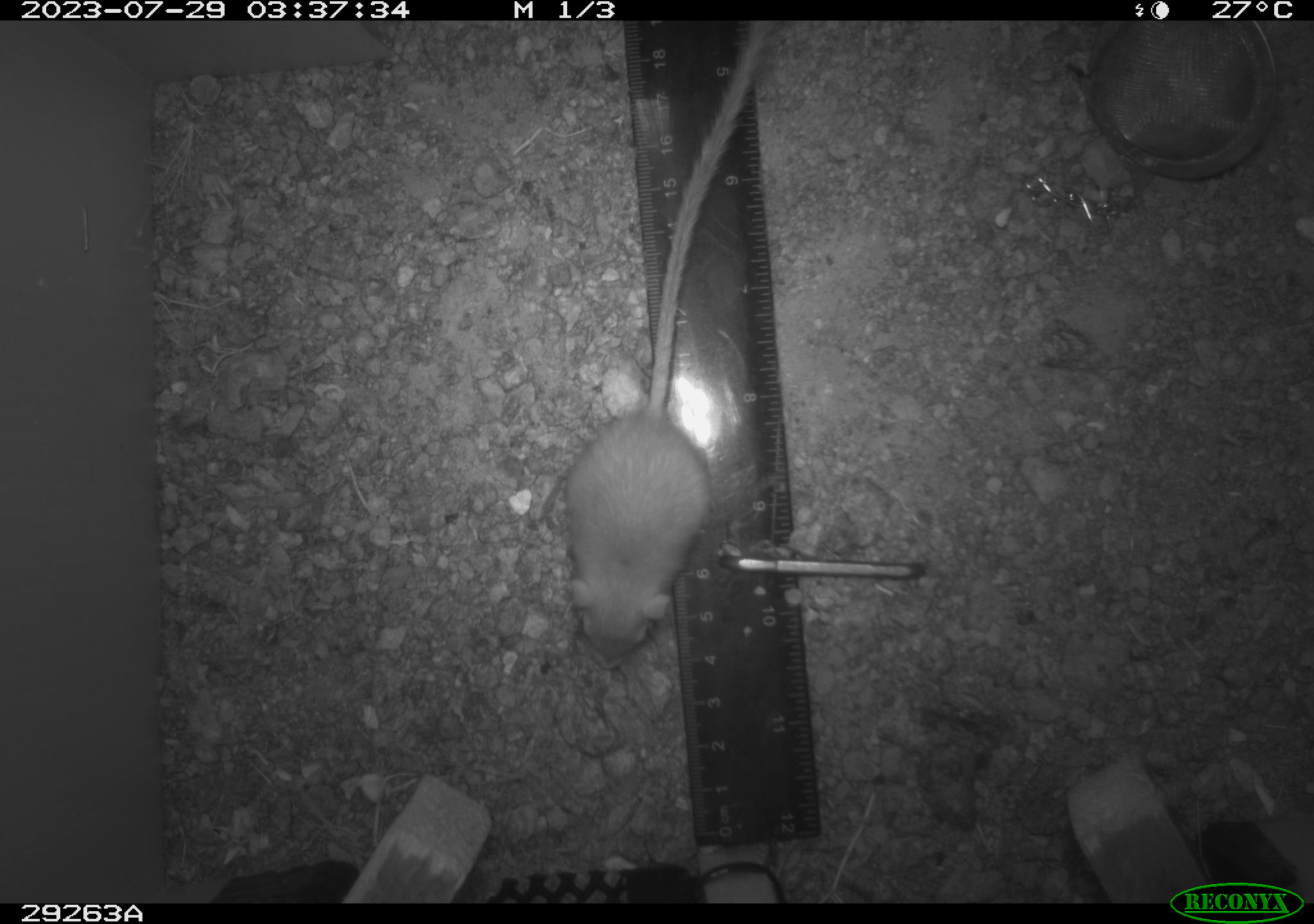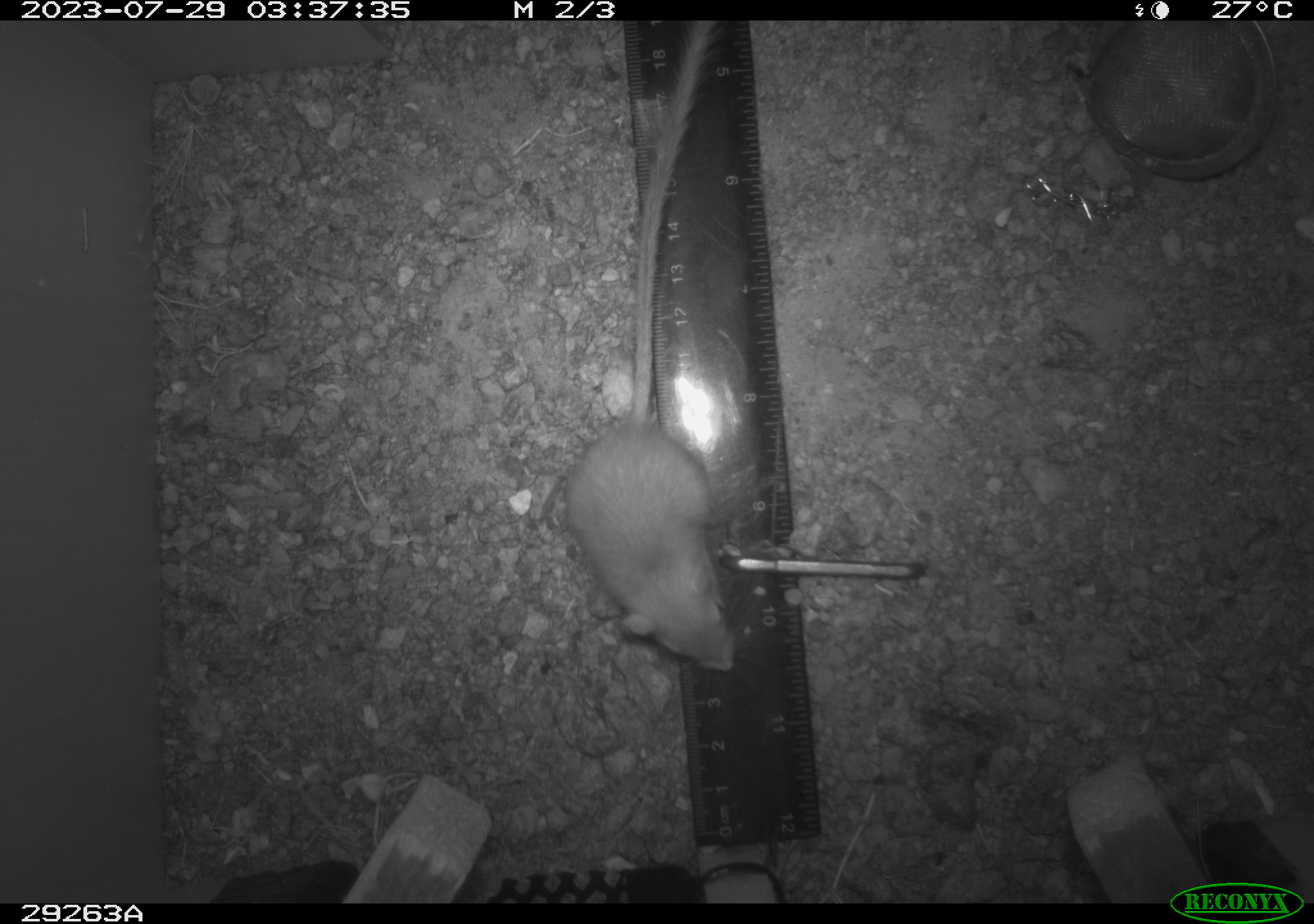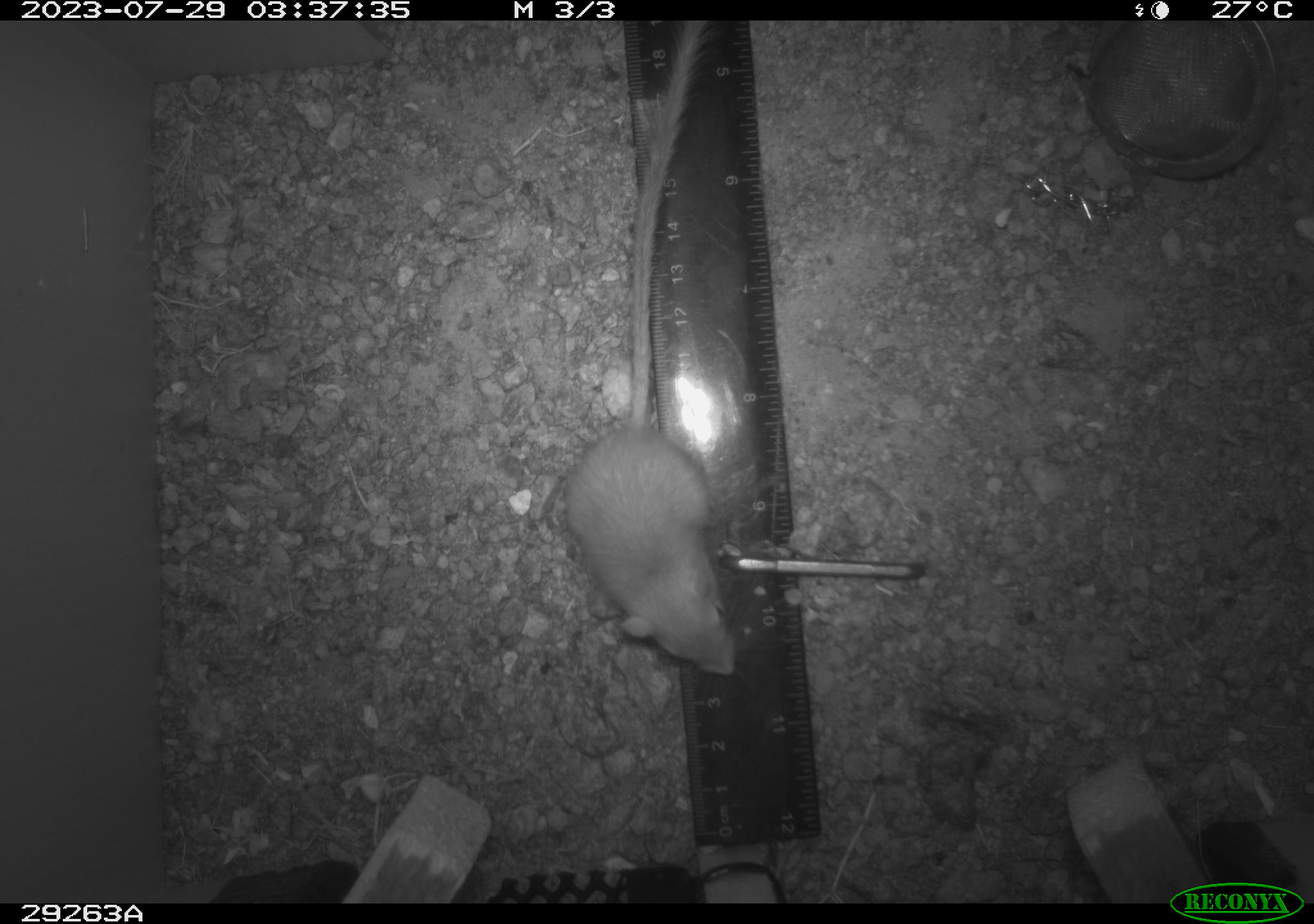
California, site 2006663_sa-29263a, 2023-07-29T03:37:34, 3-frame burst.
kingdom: Animalia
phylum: Chordata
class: Mammalia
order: Rodentia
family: Heteromyidae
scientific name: Heteromyidae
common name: kangaroo rats and pocket mice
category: heteromyidae family